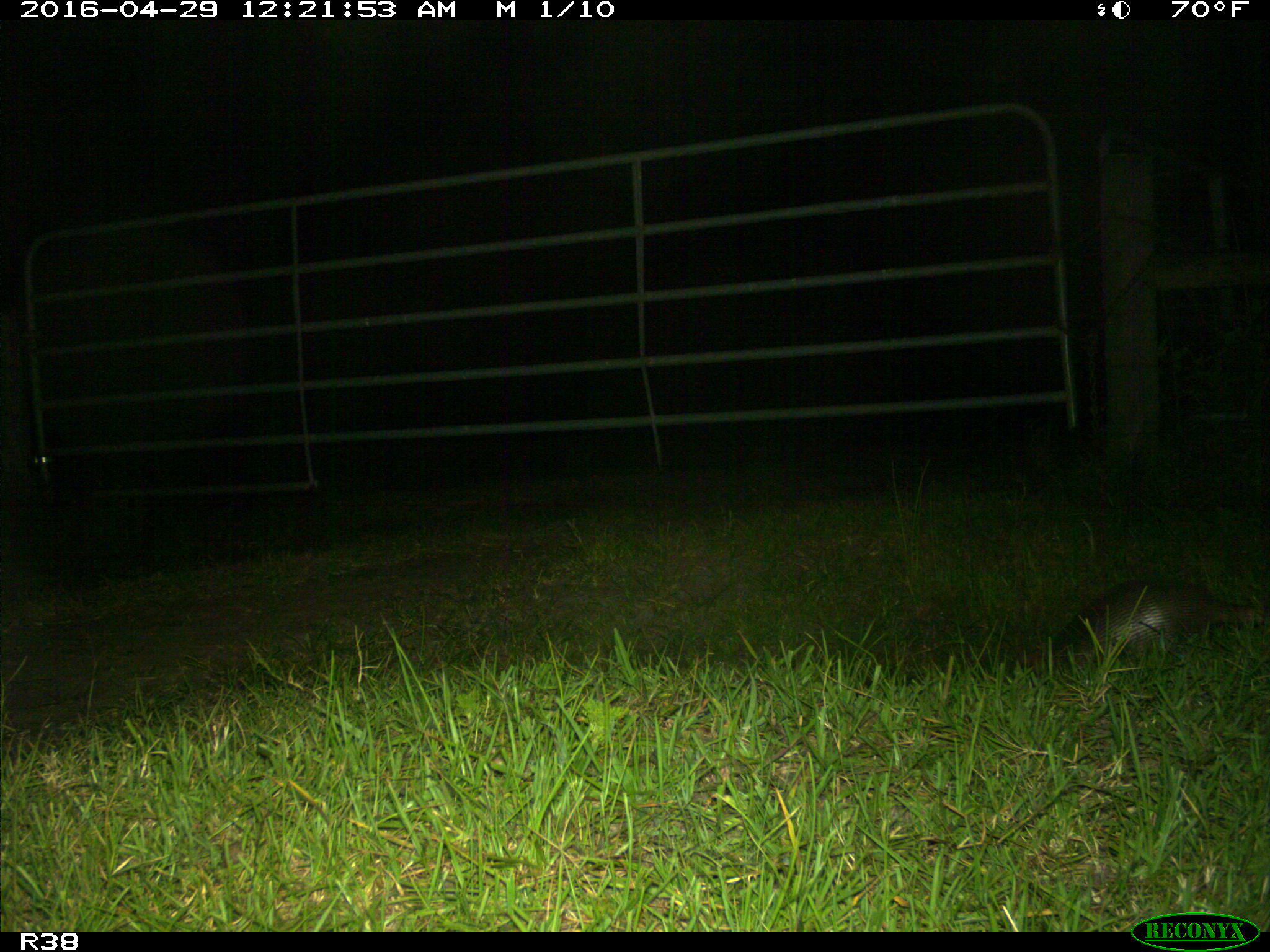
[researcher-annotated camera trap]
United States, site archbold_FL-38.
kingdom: Animalia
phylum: Chordata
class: Mammalia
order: Cingulata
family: Dasypodidae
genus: Dasypus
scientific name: Dasypus novemcinctus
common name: nine-banded armadillo